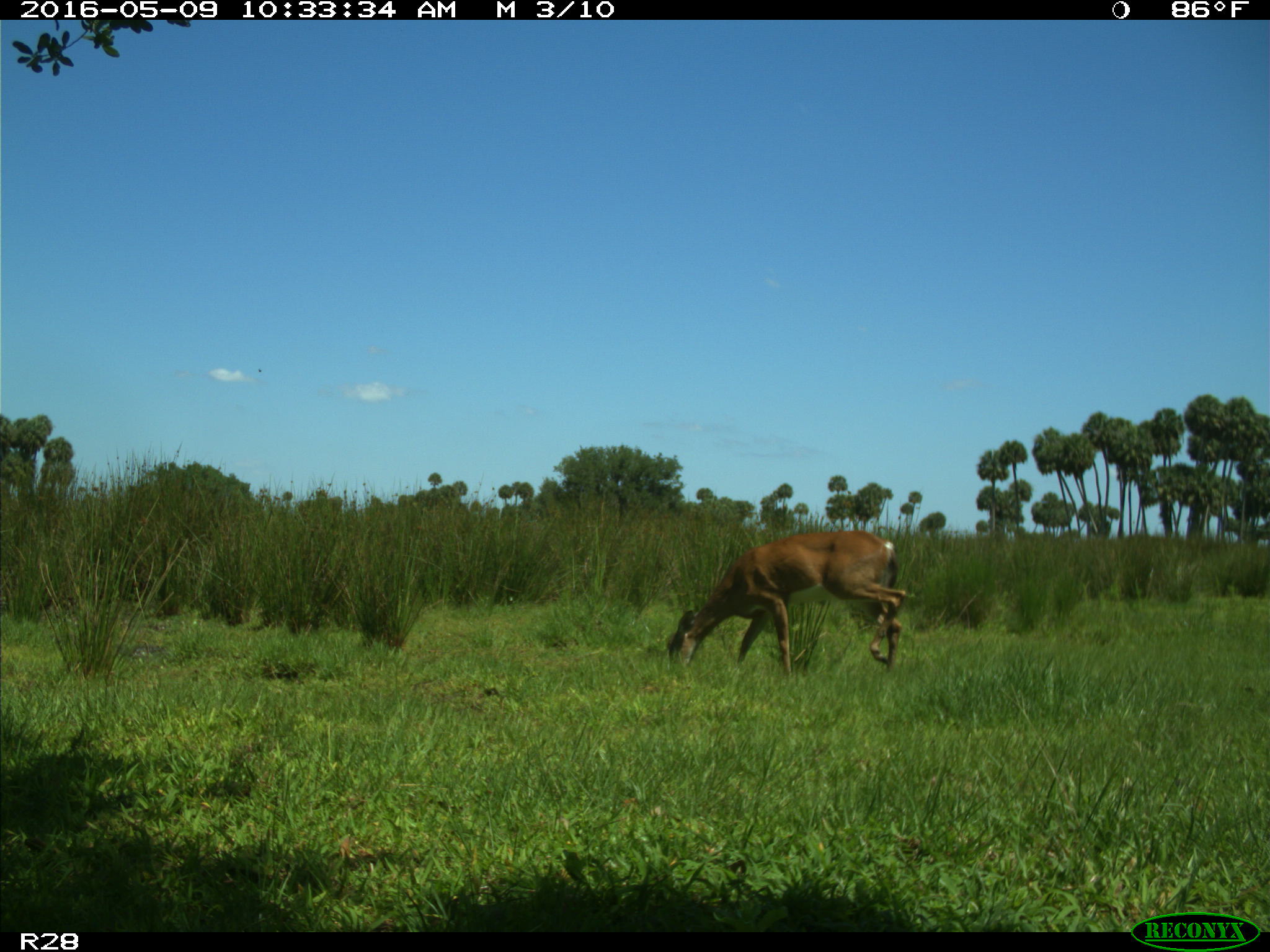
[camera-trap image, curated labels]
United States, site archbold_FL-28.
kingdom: Animalia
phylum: Chordata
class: Mammalia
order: Artiodactyla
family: Cervidae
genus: Odocoileus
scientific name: Odocoileus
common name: deer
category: unidentified deer